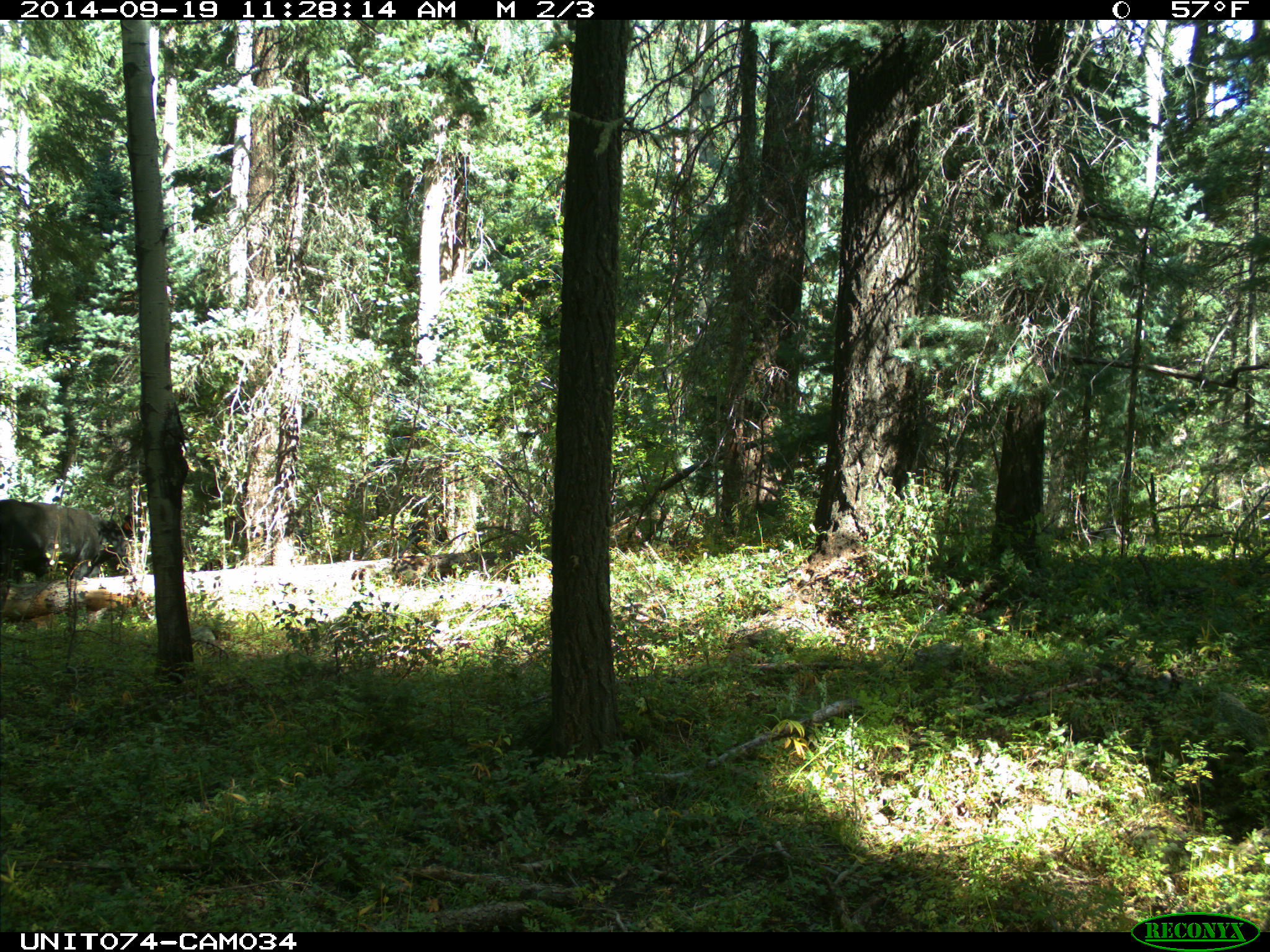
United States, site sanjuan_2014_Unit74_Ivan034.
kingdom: Animalia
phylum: Chordata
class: Mammalia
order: Artiodactyla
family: Bovidae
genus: Bos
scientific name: Bos taurus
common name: domestic cow